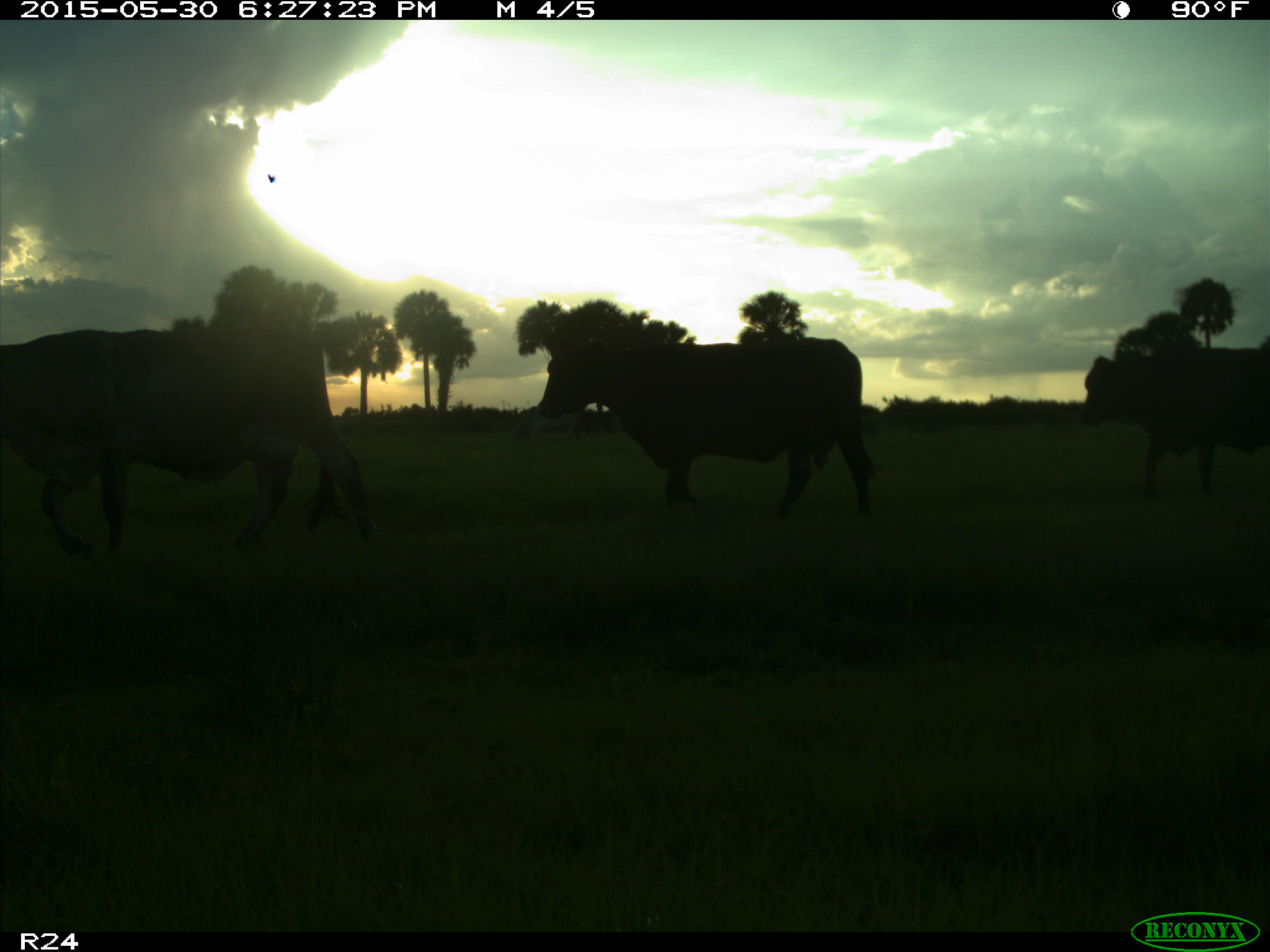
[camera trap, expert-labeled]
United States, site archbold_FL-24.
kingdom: Animalia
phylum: Chordata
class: Mammalia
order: Artiodactyla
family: Bovidae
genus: Bos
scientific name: Bos taurus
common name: domestic cow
Bos taurus (domestic cow).